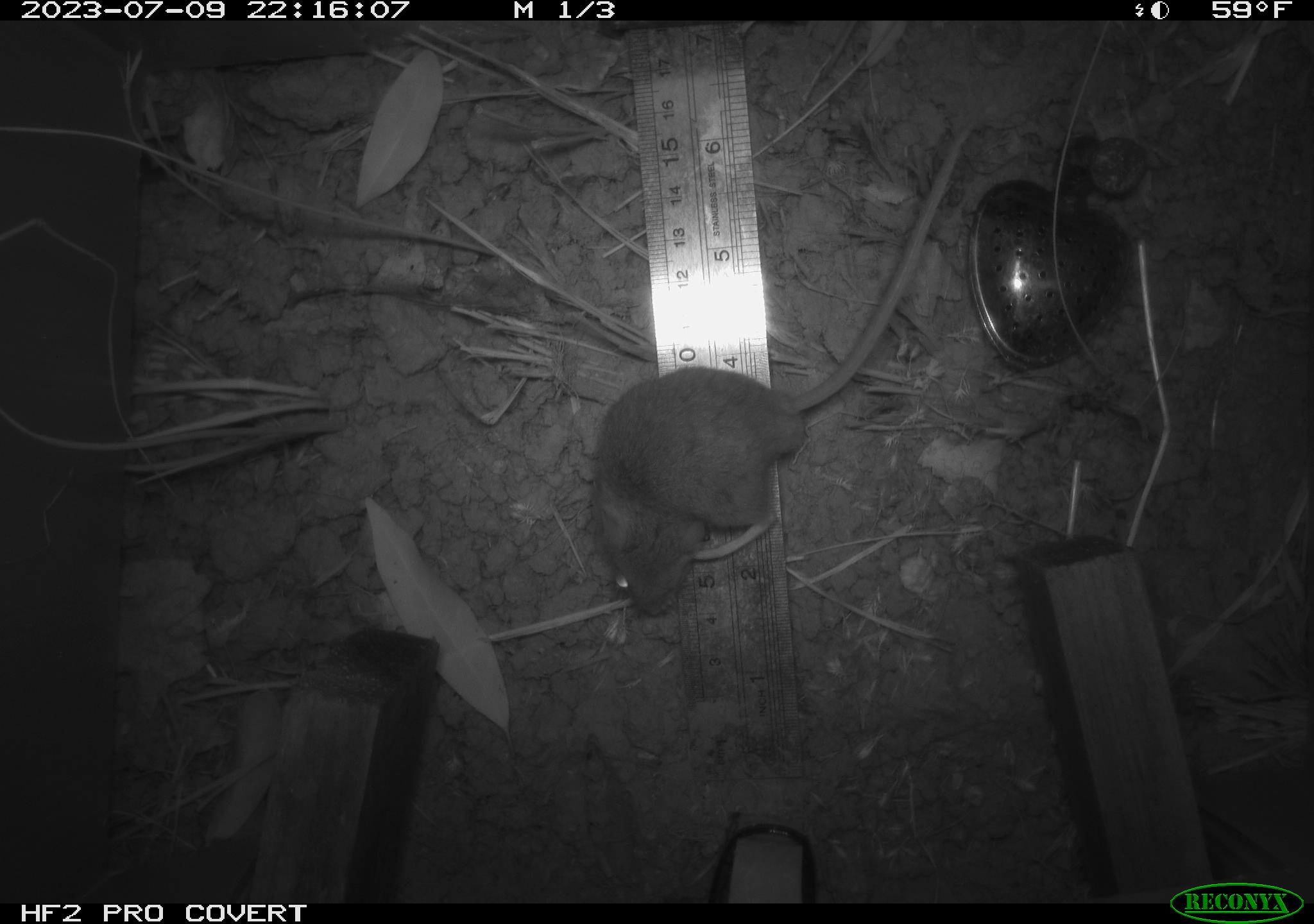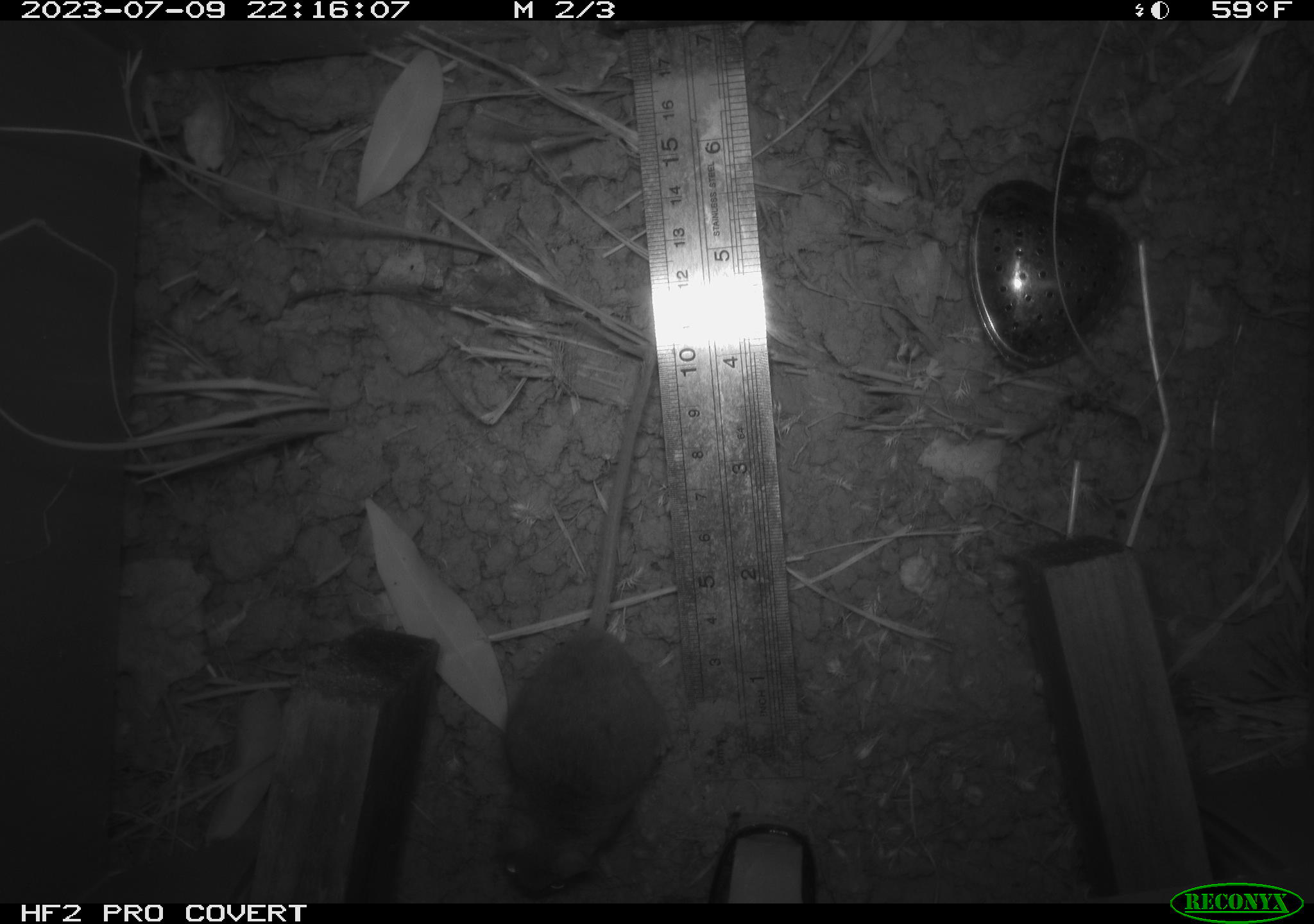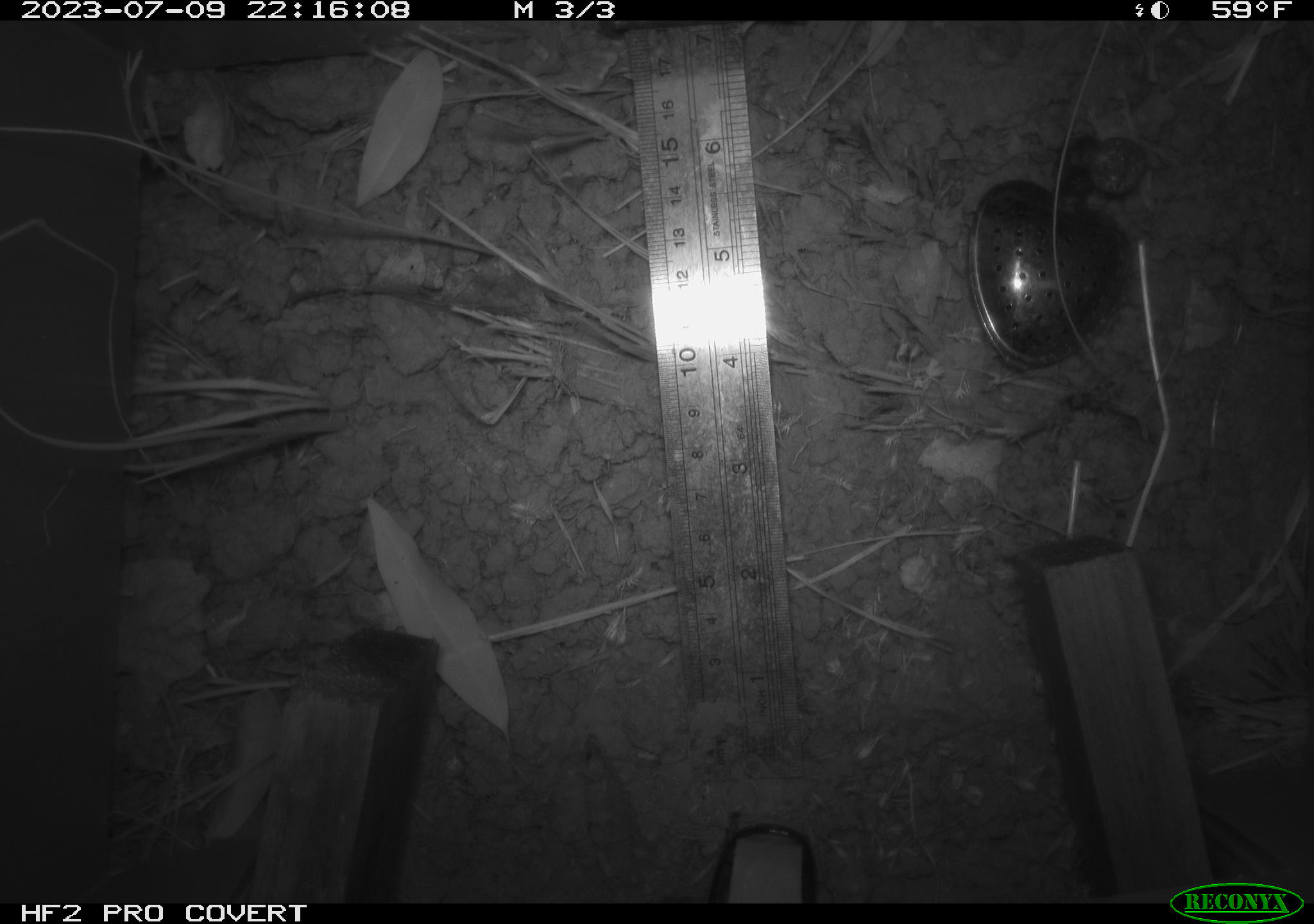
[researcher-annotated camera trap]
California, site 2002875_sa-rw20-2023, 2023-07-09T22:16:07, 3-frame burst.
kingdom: Animalia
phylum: Chordata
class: Mammalia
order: Rodentia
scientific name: Rodentia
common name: mouse species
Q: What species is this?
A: Mouse species (Rodentia).